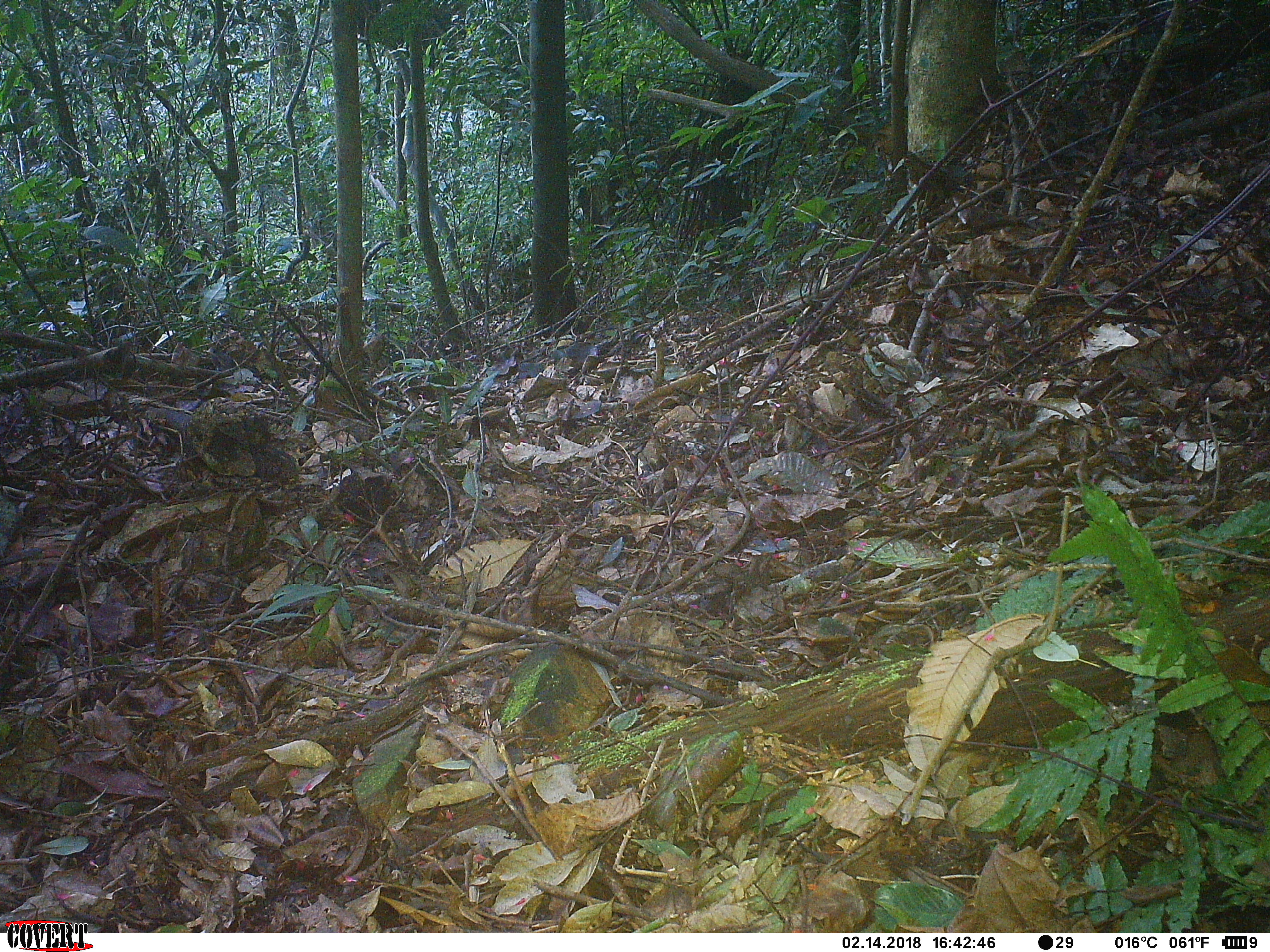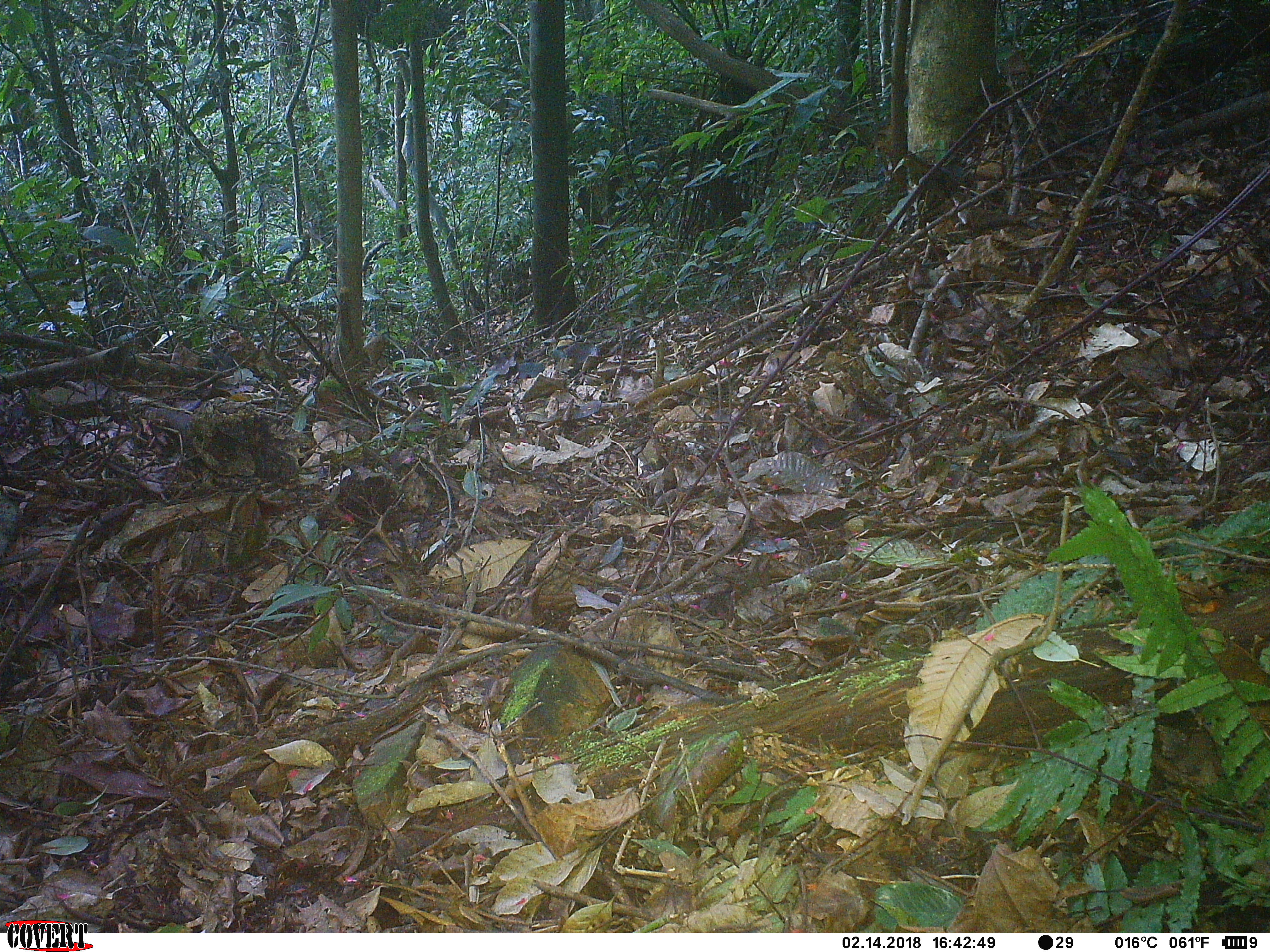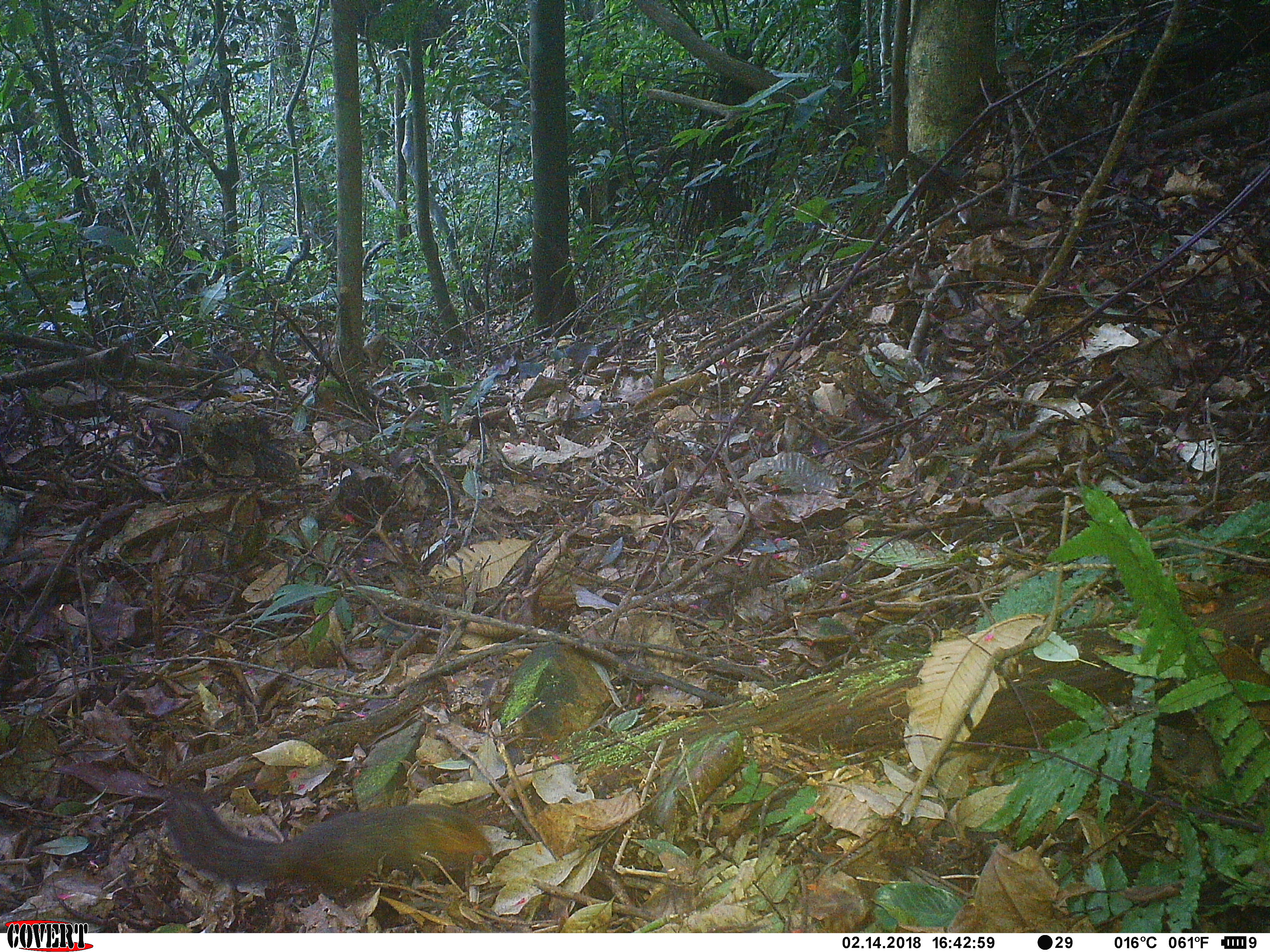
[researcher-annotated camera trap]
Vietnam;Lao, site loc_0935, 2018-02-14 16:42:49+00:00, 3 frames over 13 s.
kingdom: Animalia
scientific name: Animalia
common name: animal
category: unidentified animal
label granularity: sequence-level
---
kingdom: Animalia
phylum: Chordata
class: Mammalia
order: Rodentia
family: Sciuridae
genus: Dremomys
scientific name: Dremomys rufigenis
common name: red-cheeked squirrel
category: red cheeked squirrel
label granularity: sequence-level